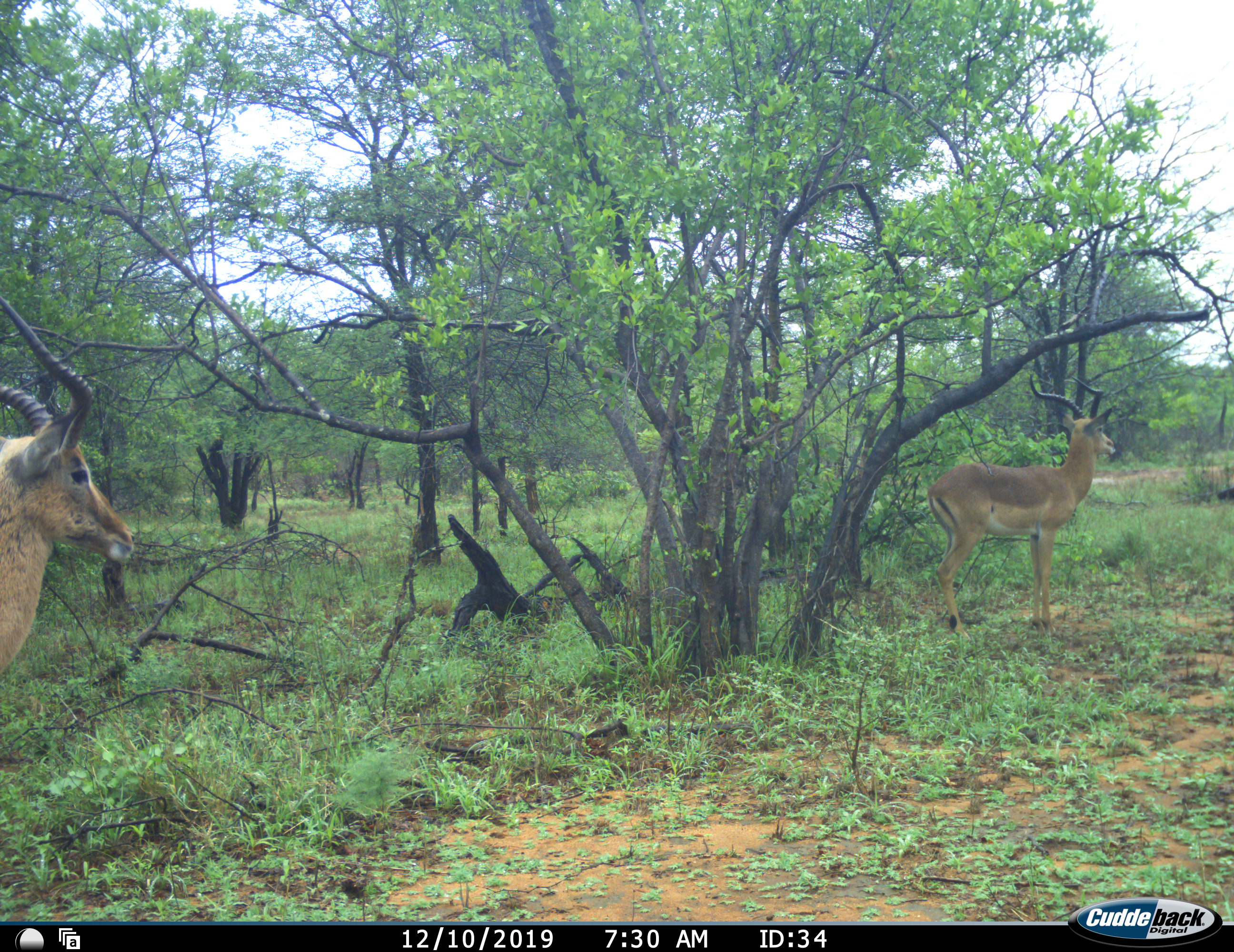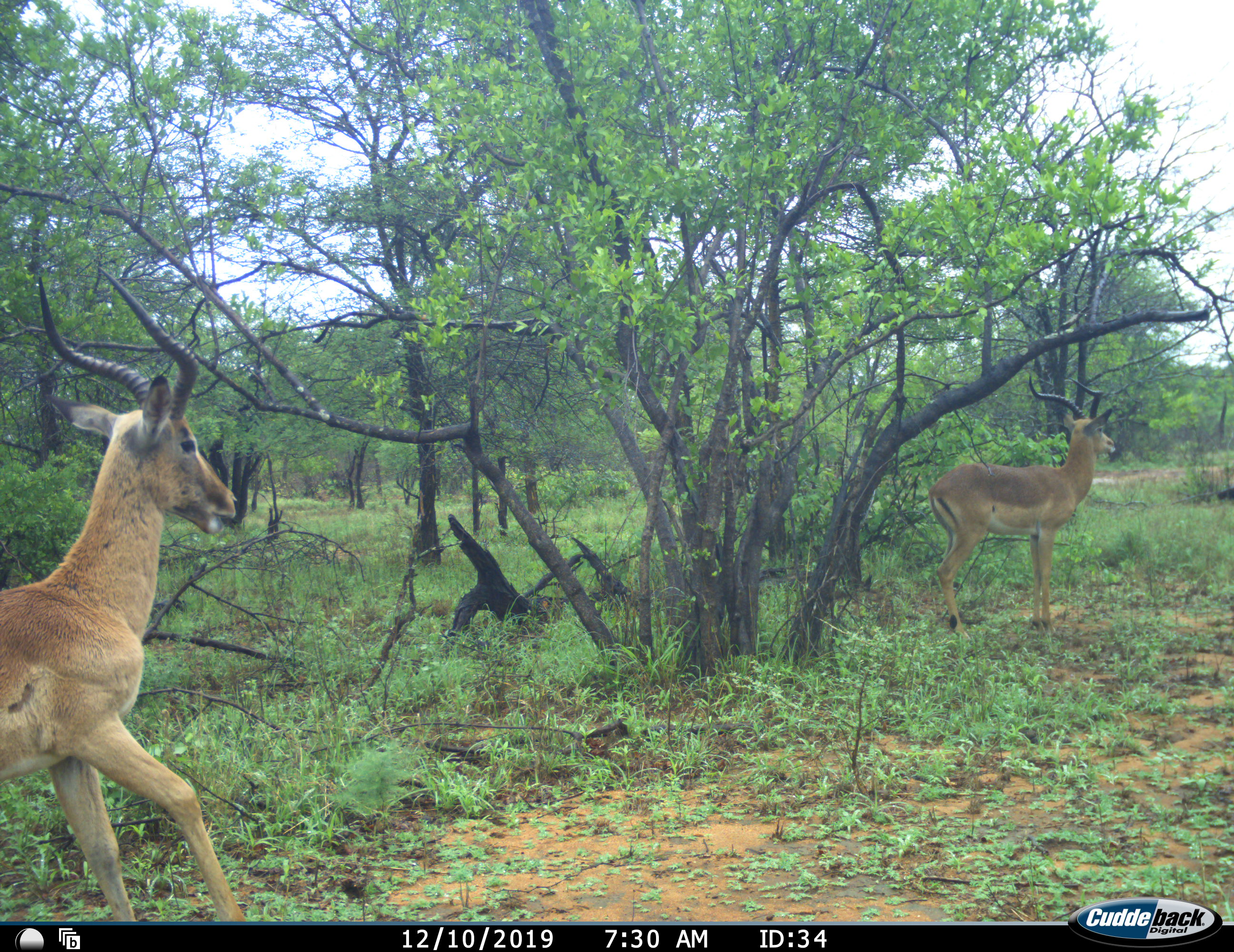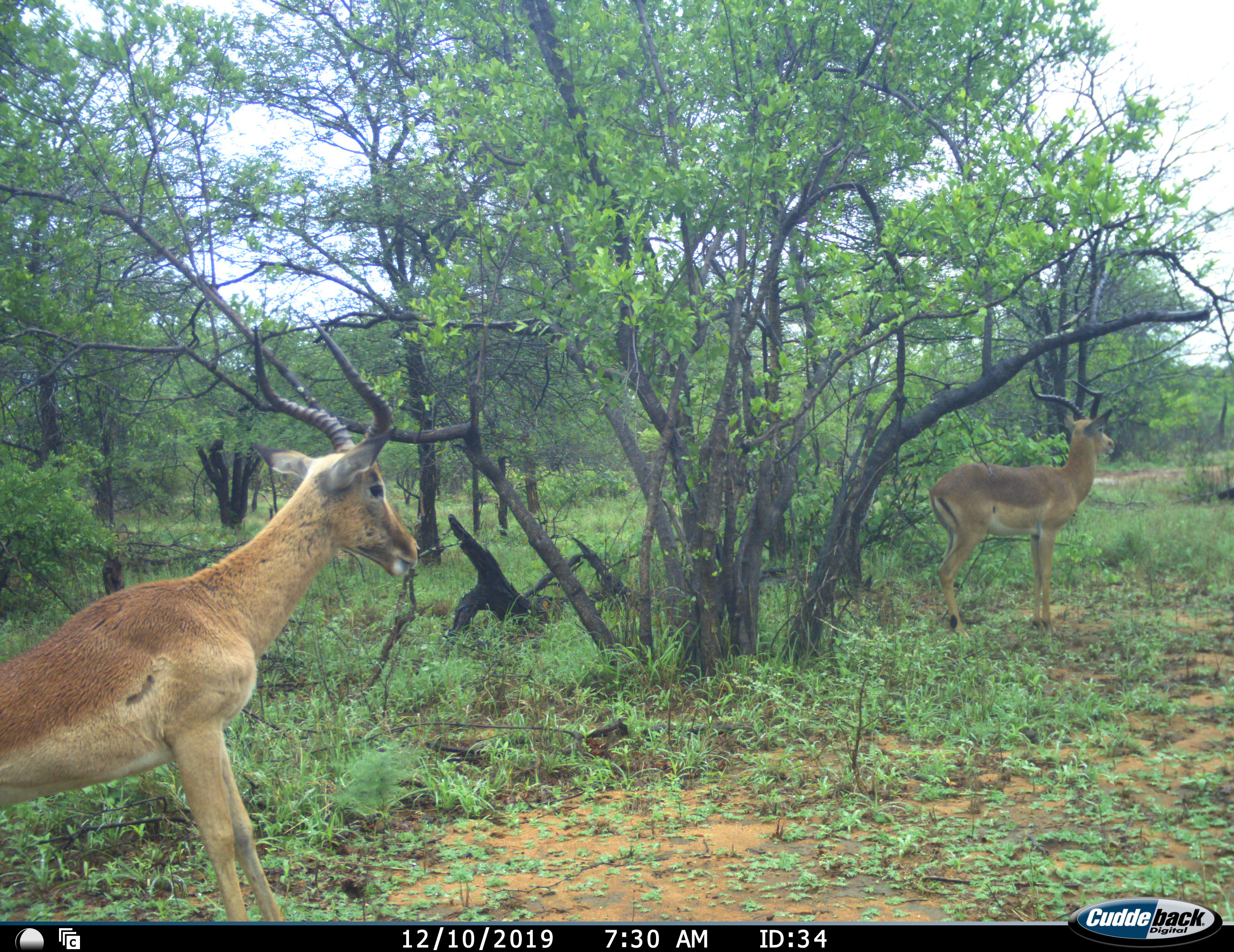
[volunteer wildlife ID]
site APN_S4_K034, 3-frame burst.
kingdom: Animalia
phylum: Chordata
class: Mammalia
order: Artiodactyla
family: Bovidae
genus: Aepyceros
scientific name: Aepyceros melampus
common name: impala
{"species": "impala (Aepyceros melampus)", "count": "2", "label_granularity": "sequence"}